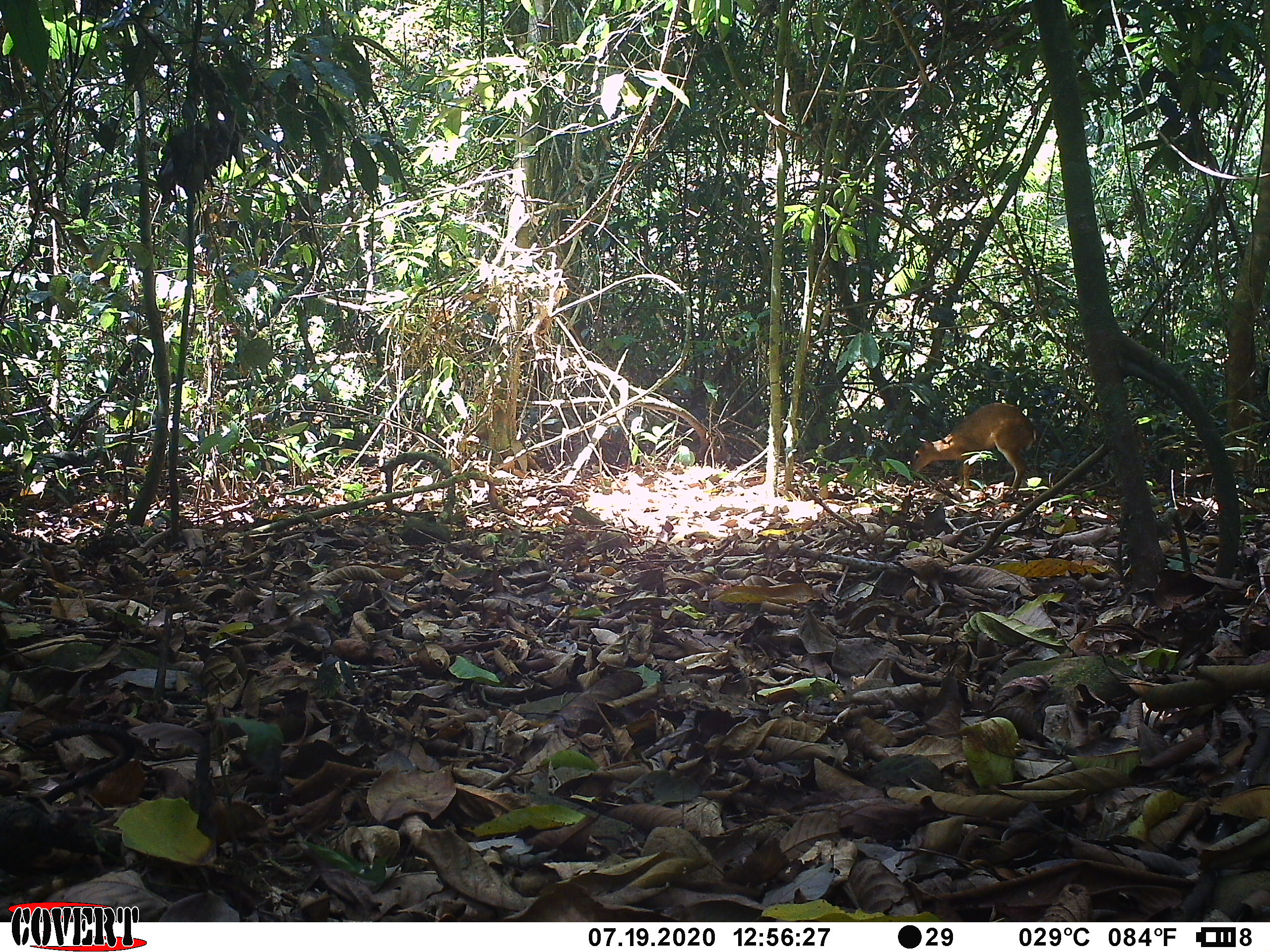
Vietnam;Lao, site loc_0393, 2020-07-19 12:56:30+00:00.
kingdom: Animalia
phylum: Chordata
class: Mammalia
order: Artiodactyla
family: Tragulidae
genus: Moschiola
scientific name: Moschiola meminna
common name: chevrotain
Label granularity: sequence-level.